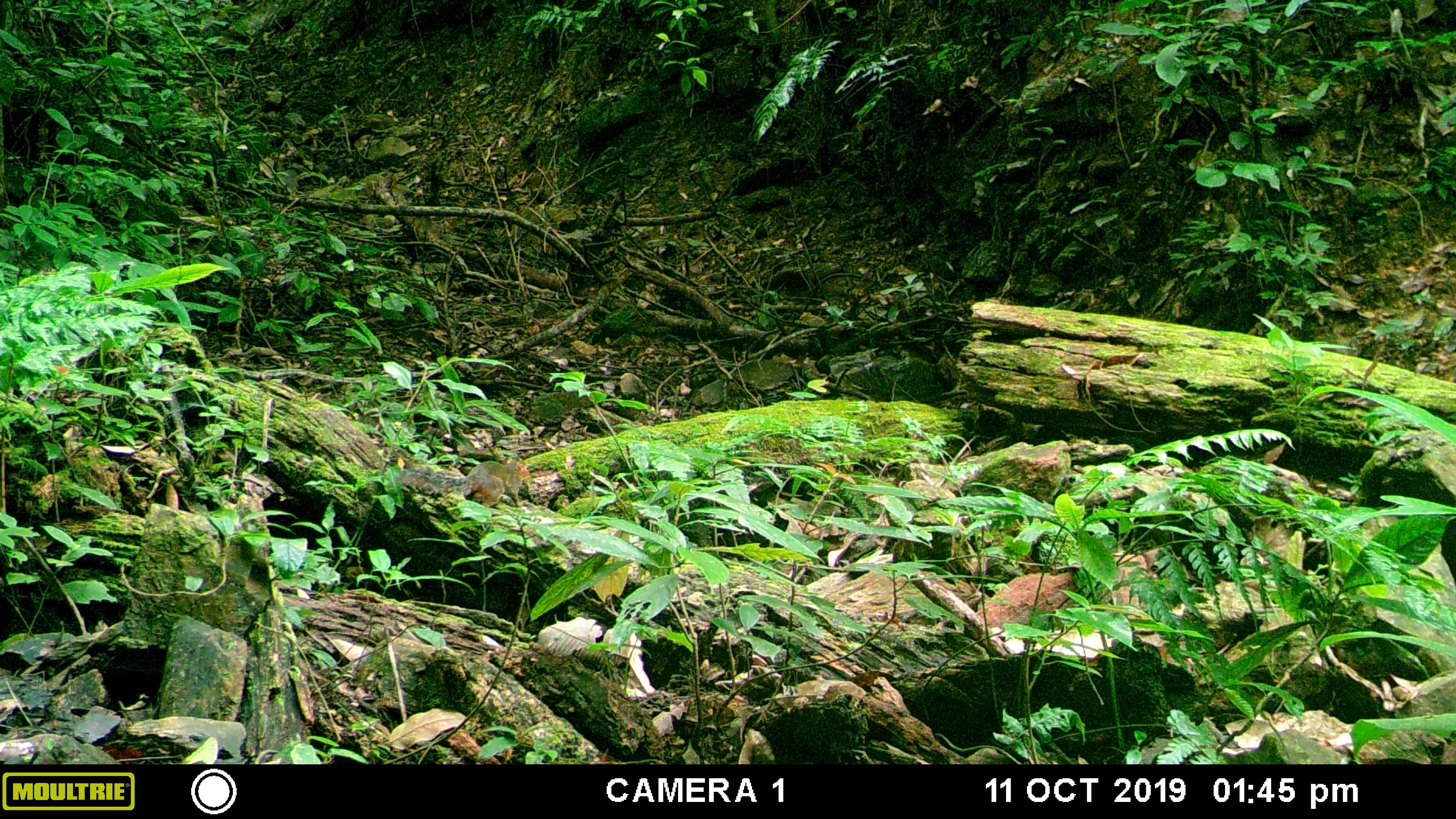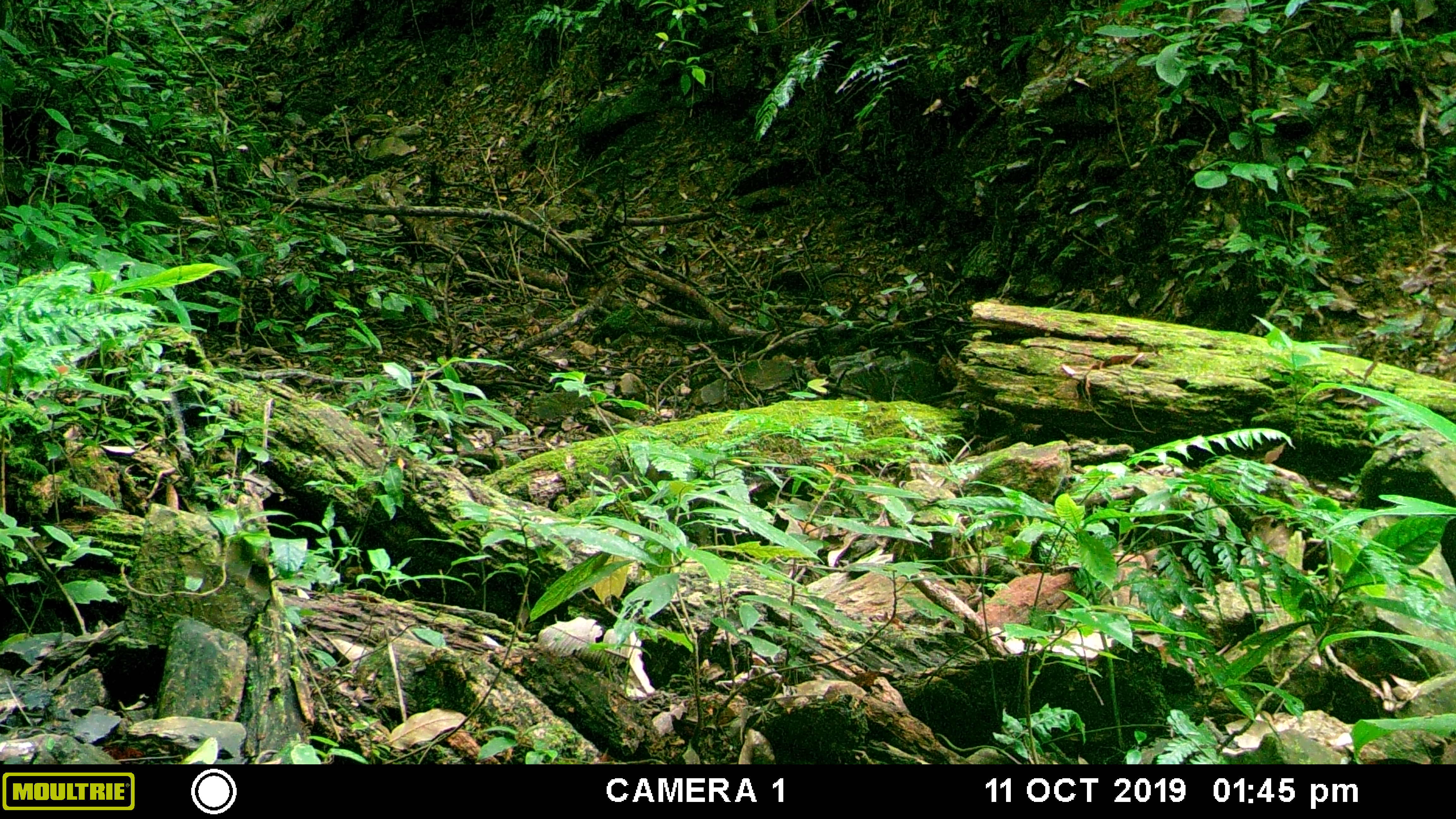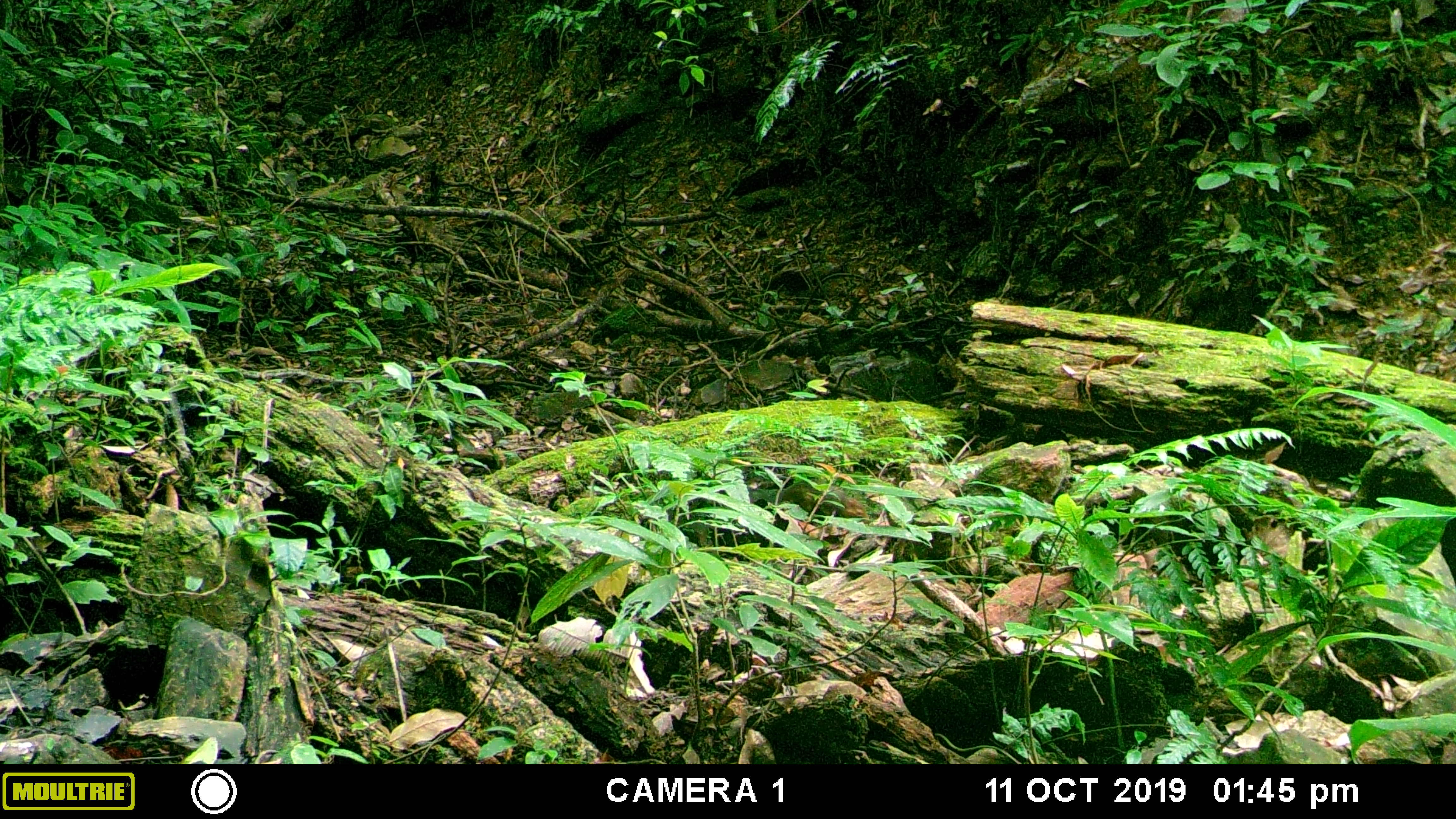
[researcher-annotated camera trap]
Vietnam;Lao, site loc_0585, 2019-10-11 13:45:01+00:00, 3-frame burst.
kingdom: Animalia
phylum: Chordata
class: Mammalia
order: Rodentia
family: Sciuridae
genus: Dremomys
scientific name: Dremomys rufigenis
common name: red-cheeked squirrel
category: red cheeked squirrel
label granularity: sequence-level